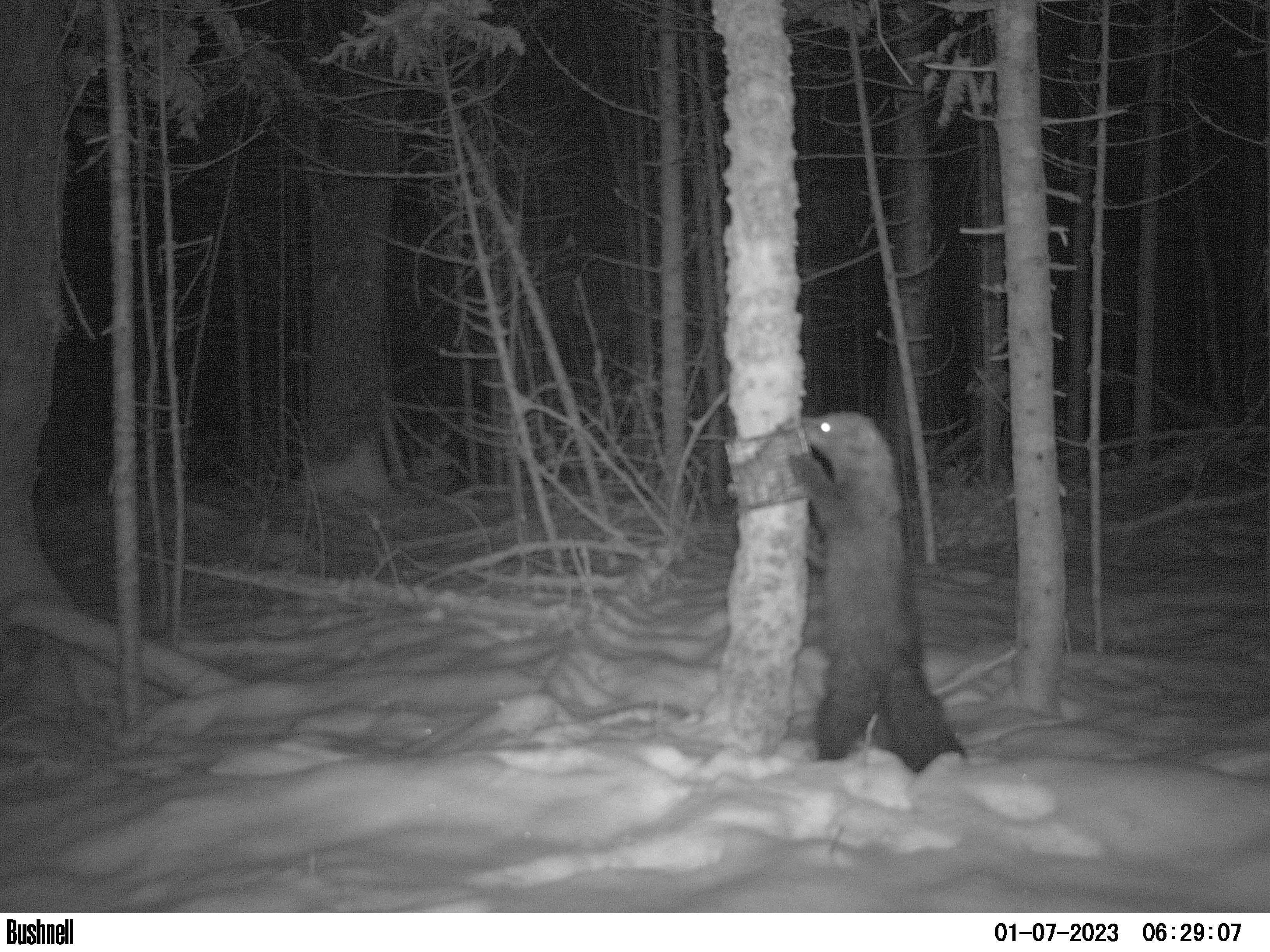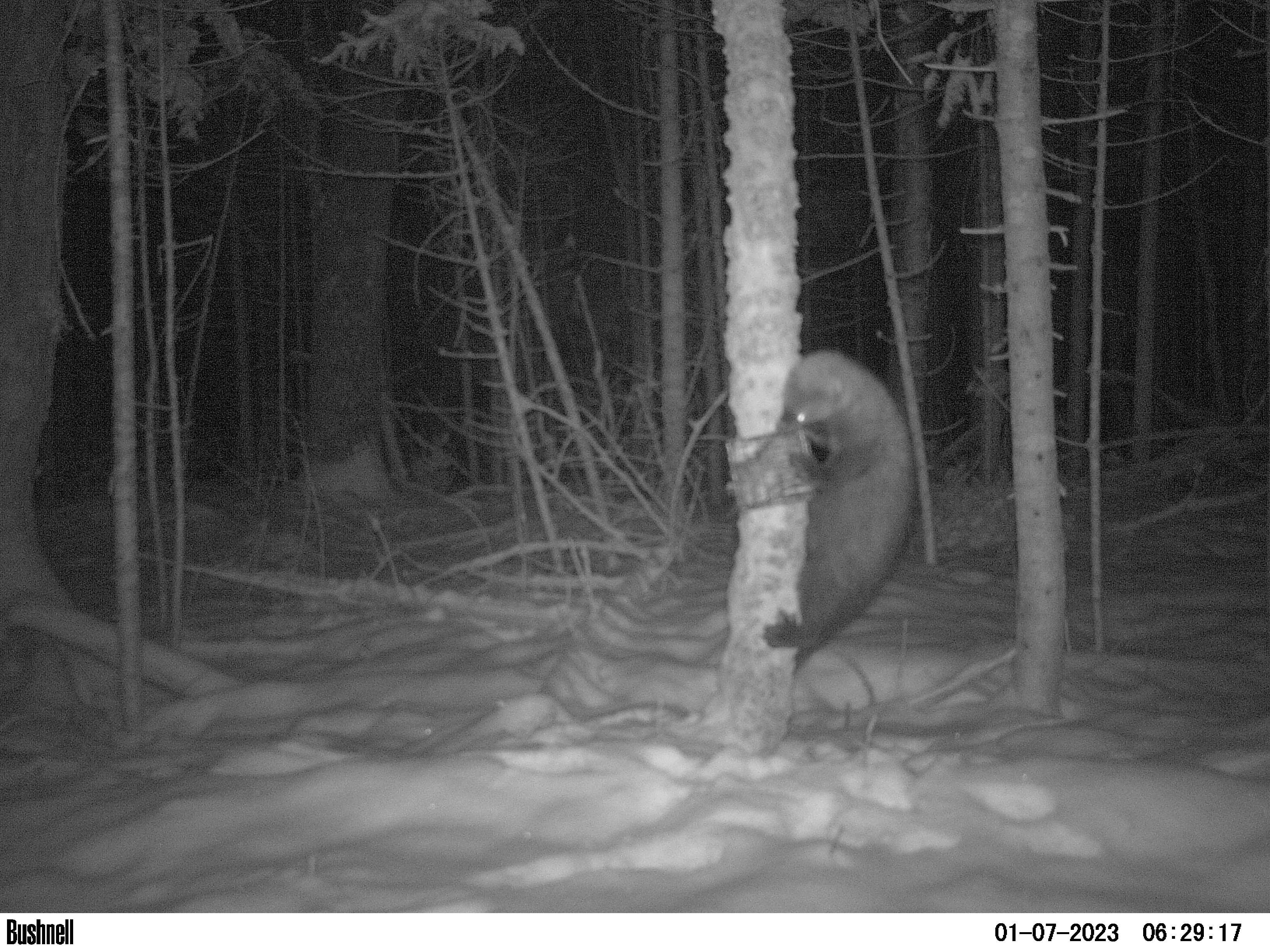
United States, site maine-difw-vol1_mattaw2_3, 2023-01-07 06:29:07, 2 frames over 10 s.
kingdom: Animalia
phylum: Chordata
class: Mammalia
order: Carnivora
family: Mustelidae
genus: Pekania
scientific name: Pekania pennanti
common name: fisher